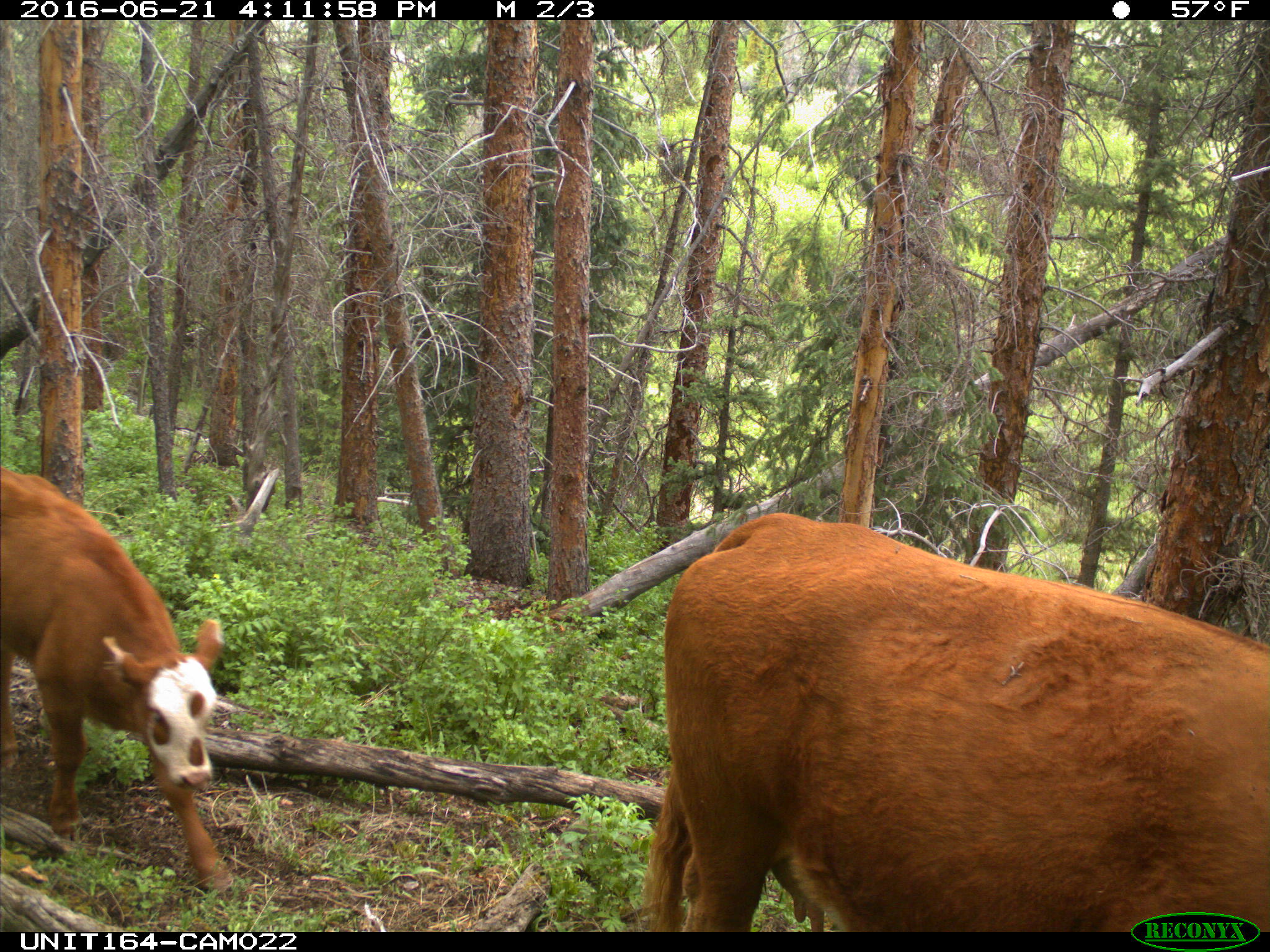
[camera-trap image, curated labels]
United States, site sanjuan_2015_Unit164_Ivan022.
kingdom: Animalia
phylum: Chordata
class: Mammalia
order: Artiodactyla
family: Bovidae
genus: Bos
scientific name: Bos taurus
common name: domestic cow